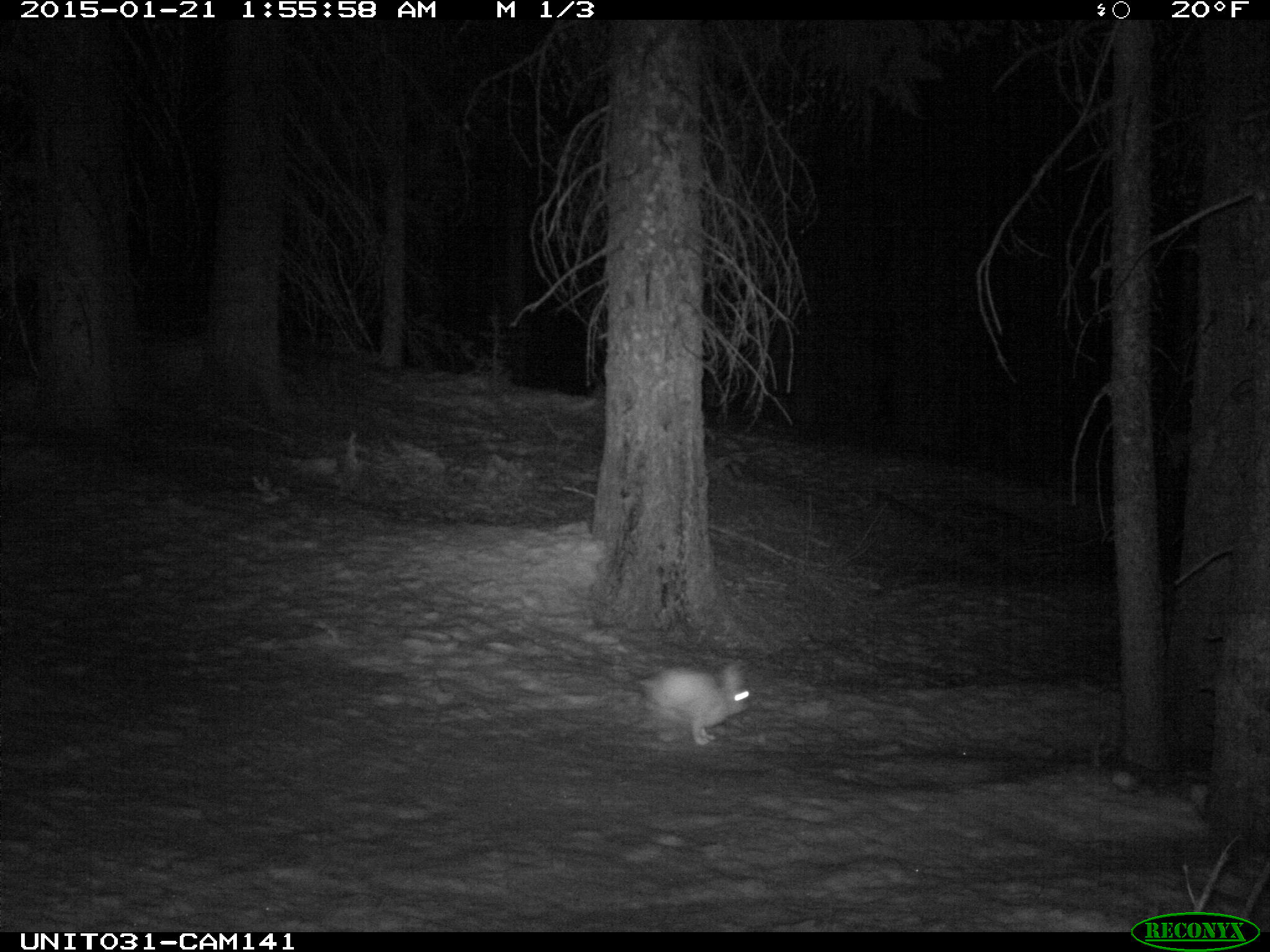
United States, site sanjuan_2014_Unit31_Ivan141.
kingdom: Animalia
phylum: Chordata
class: Mammalia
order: Lagomorpha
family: Leporidae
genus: Lepus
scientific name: Lepus americanus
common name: snowshoe hare